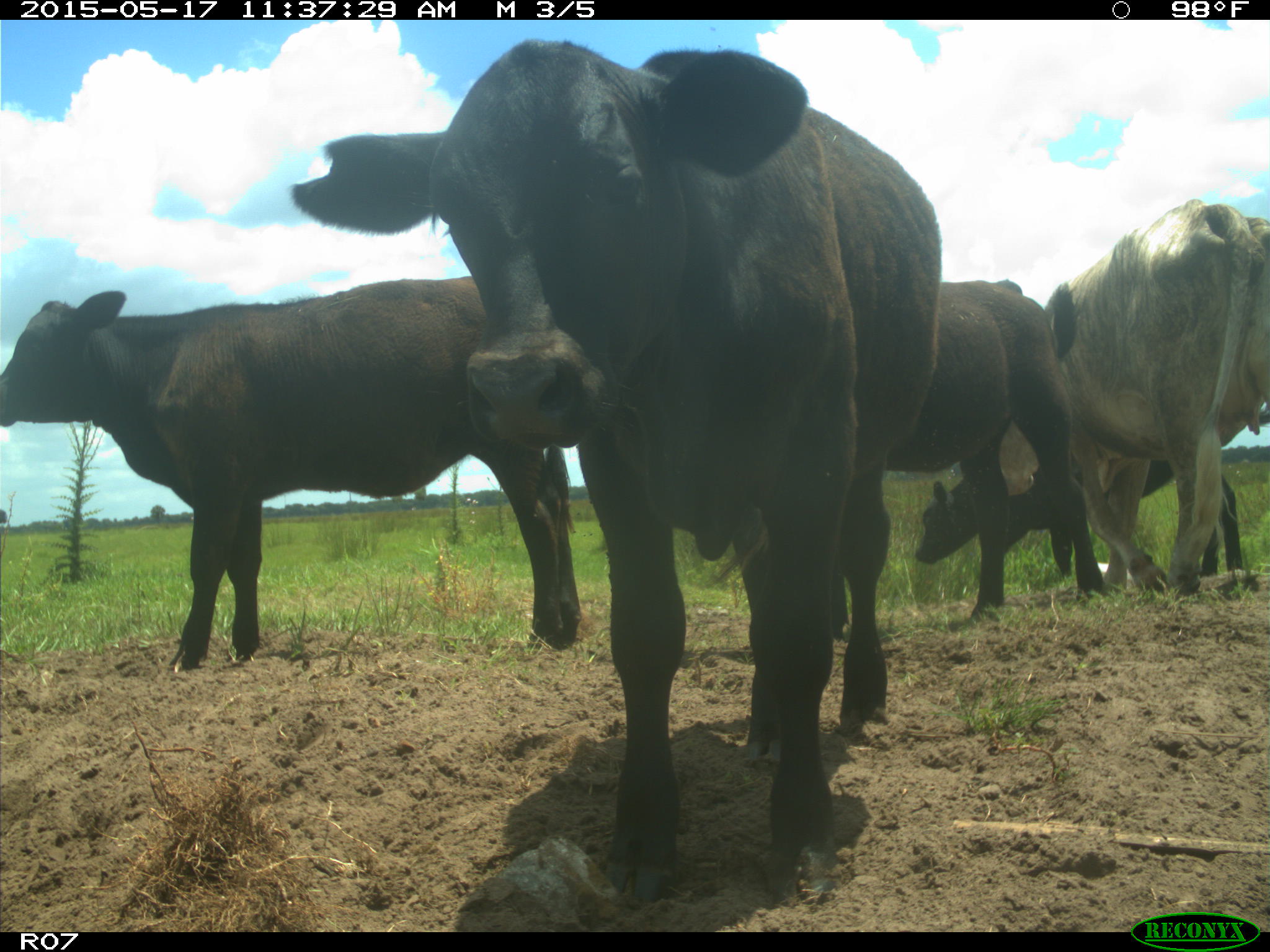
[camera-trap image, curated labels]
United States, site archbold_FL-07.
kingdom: Animalia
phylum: Chordata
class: Mammalia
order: Artiodactyla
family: Bovidae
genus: Bos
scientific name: Bos taurus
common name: domestic cow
Bos taurus (domestic cow).